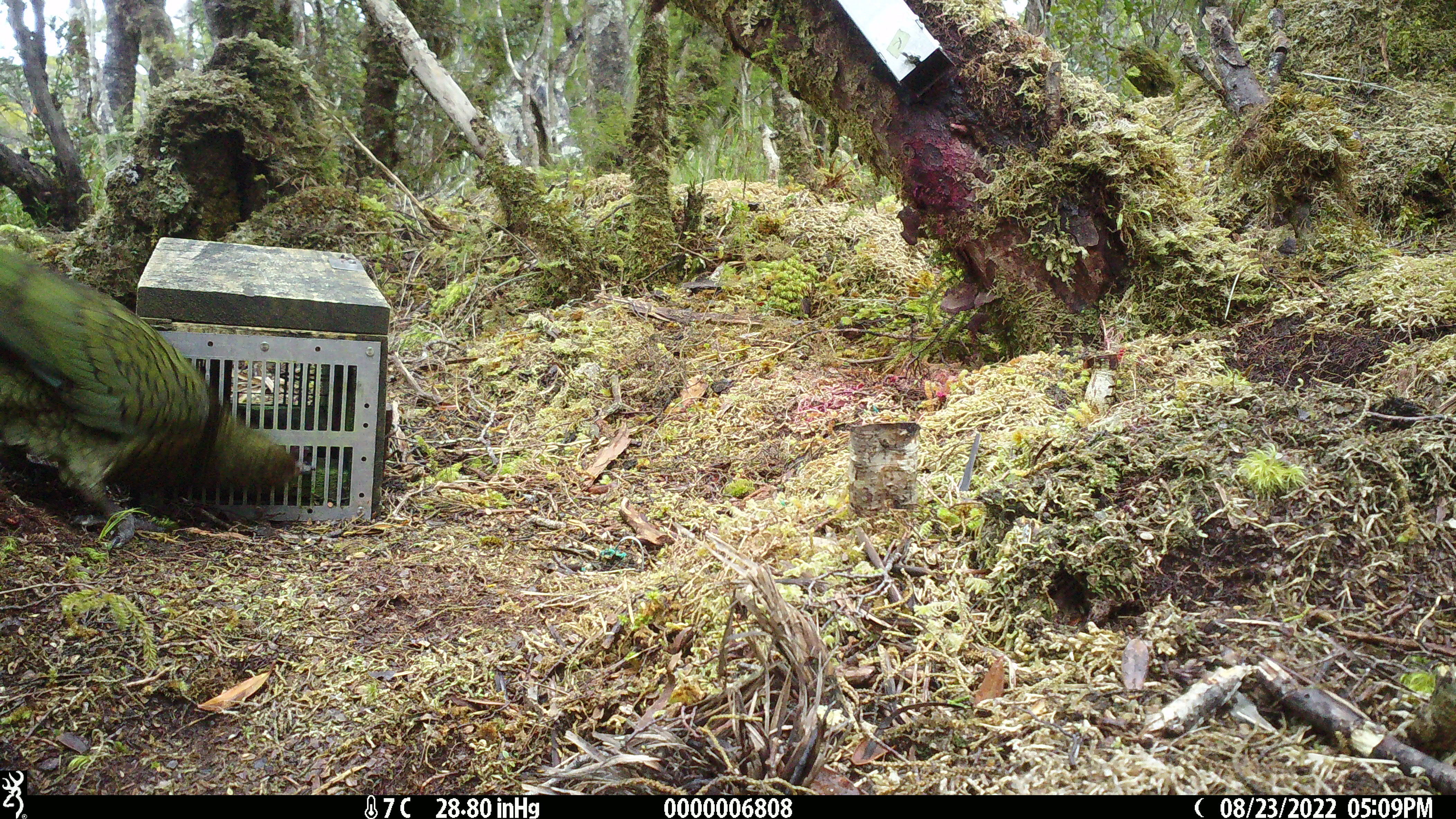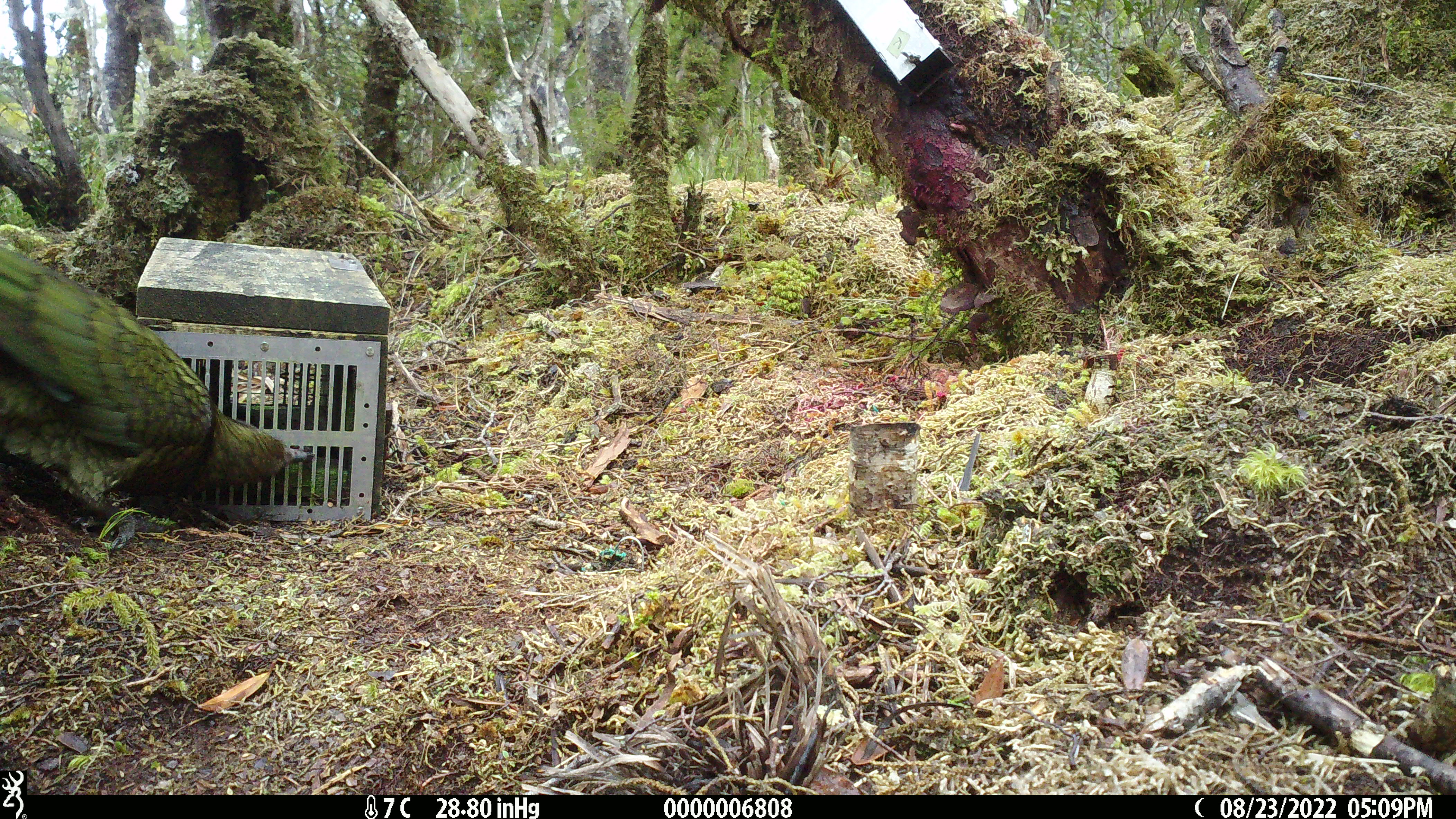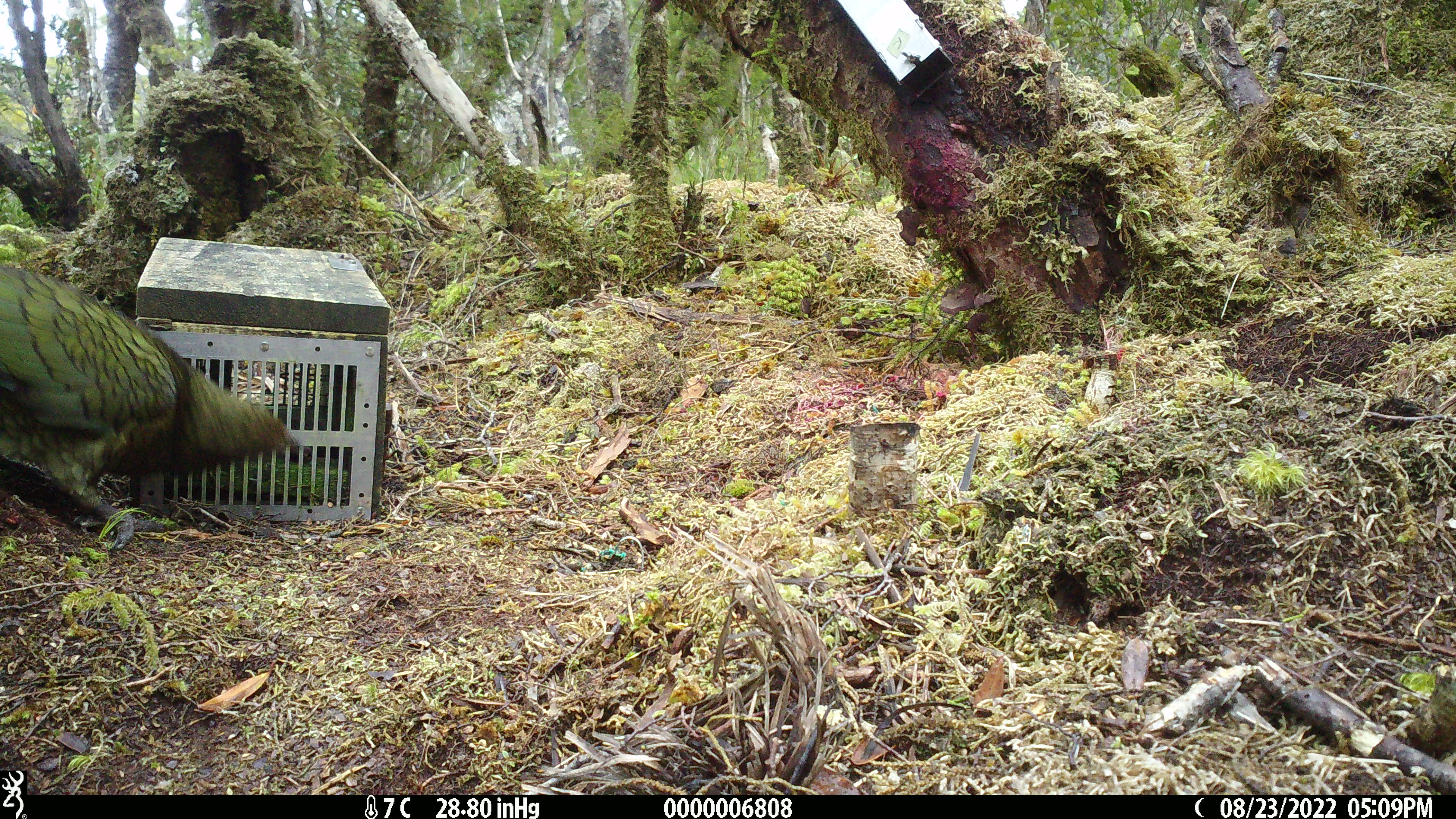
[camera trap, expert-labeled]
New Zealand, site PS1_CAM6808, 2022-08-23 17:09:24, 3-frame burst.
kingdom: Animalia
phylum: Chordata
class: Aves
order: Psittaciformes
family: Strigopidae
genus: Nestor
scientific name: Nestor notabilis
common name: kea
Kea (Nestor notabilis).